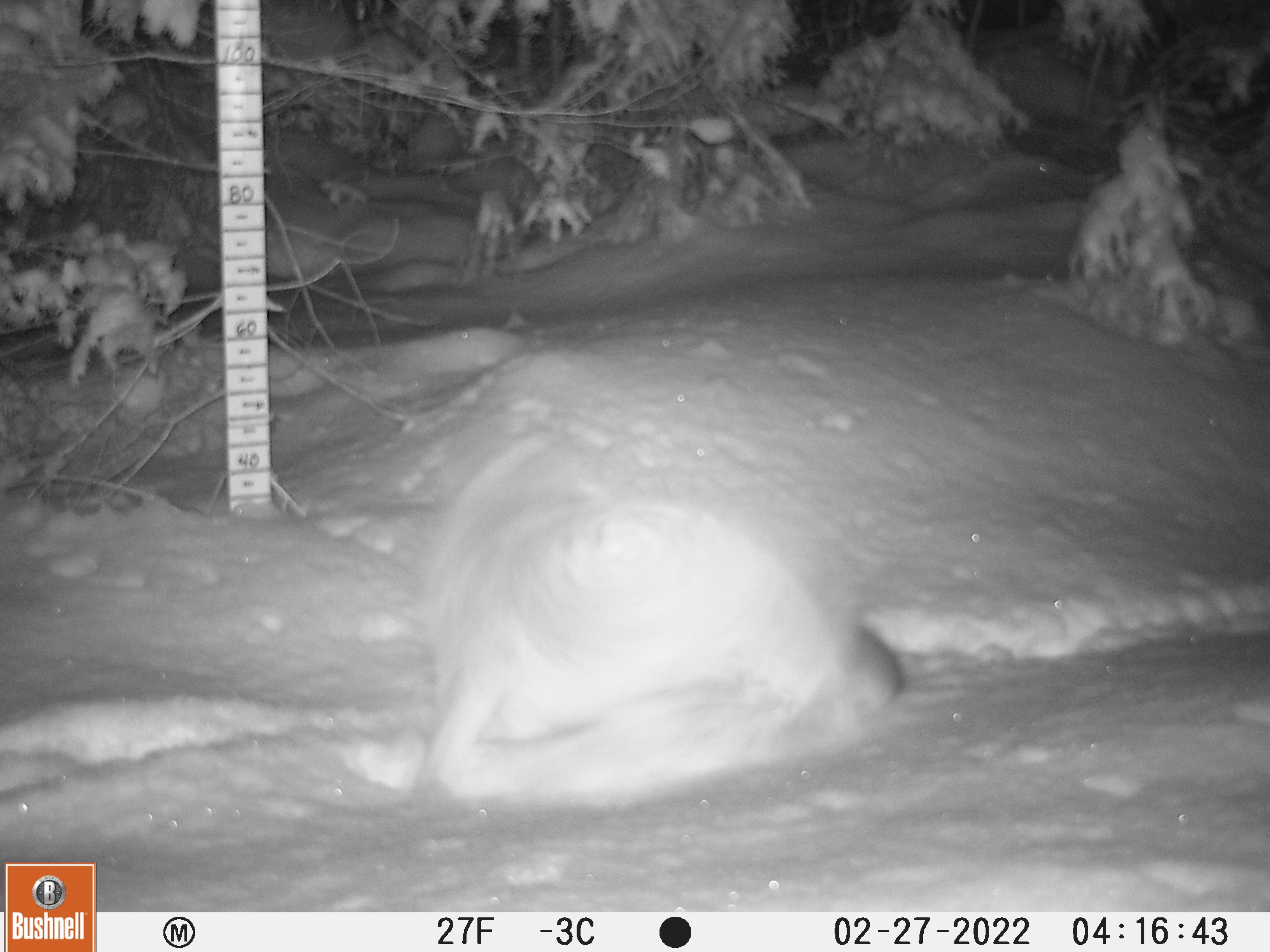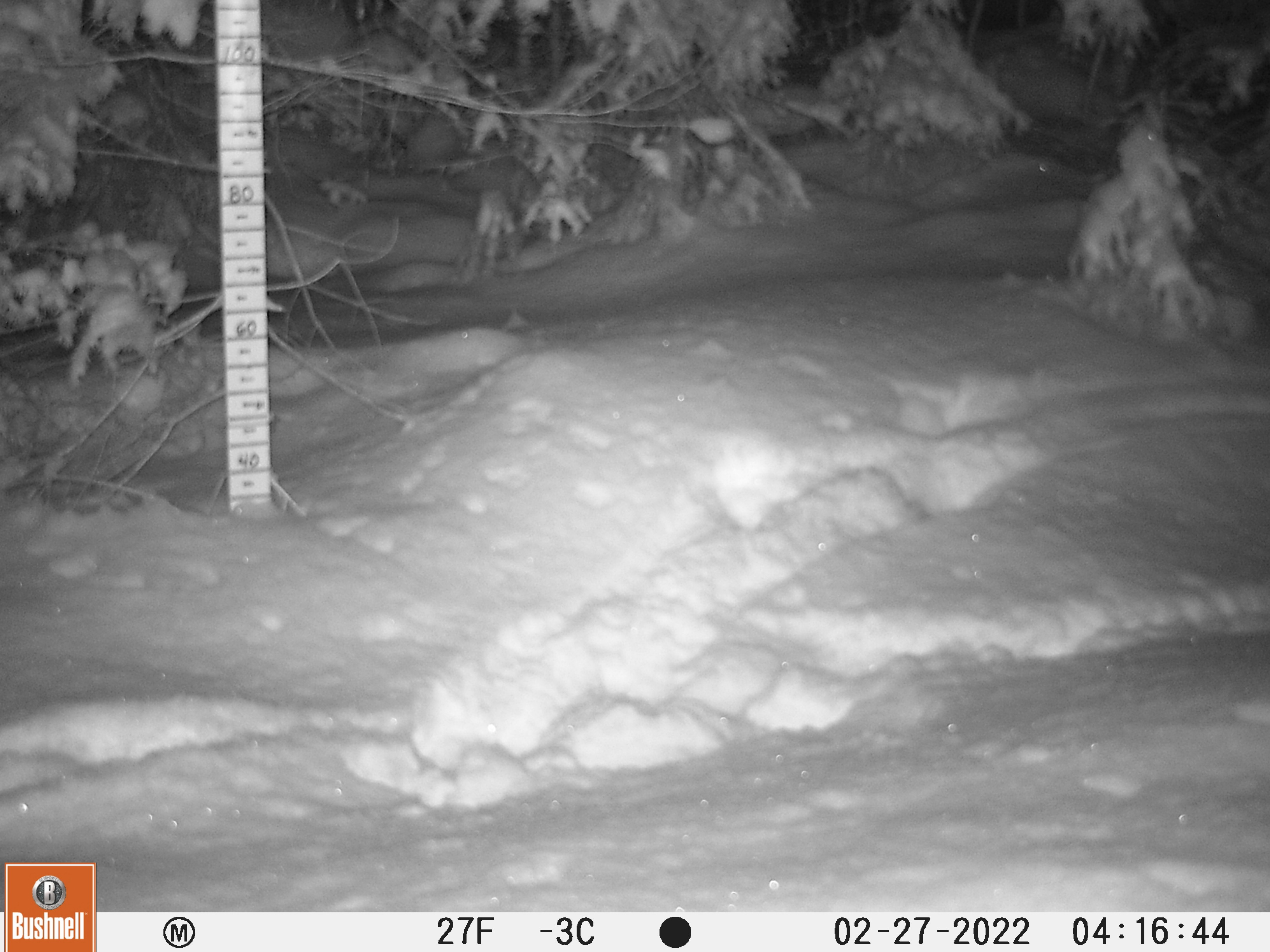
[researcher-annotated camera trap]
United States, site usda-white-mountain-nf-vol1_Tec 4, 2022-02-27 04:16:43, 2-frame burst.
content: unidentified animal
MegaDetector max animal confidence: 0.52